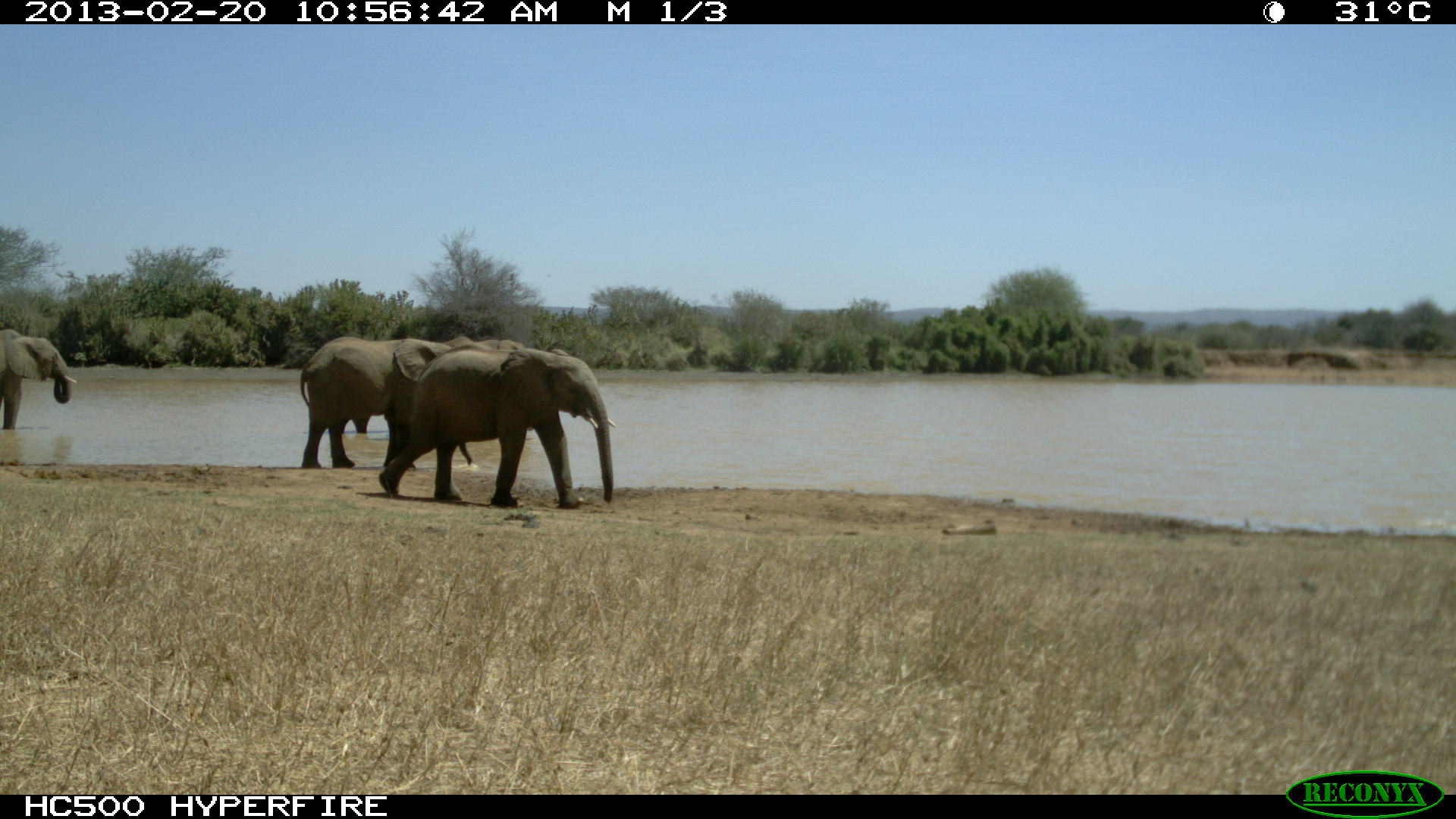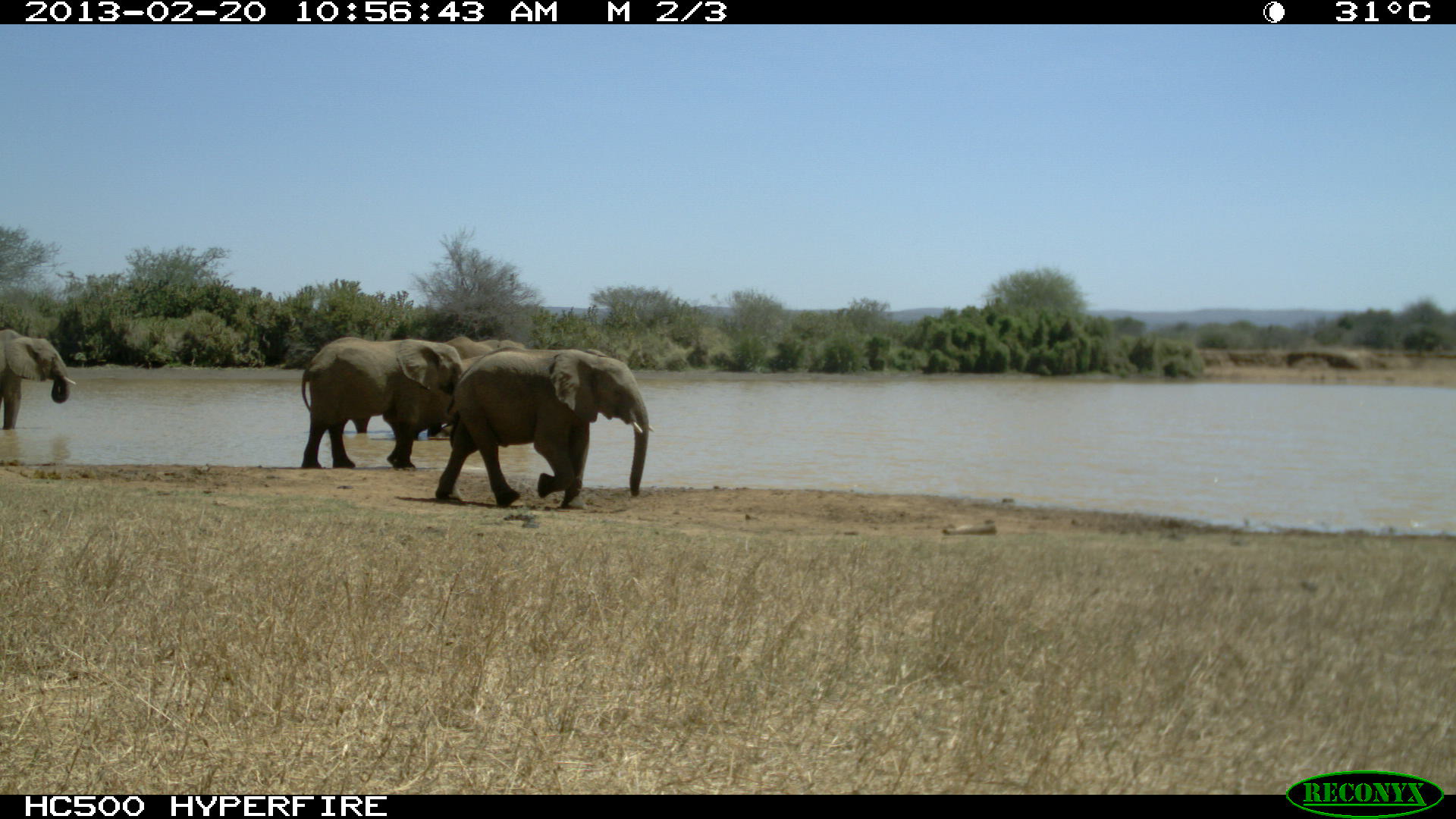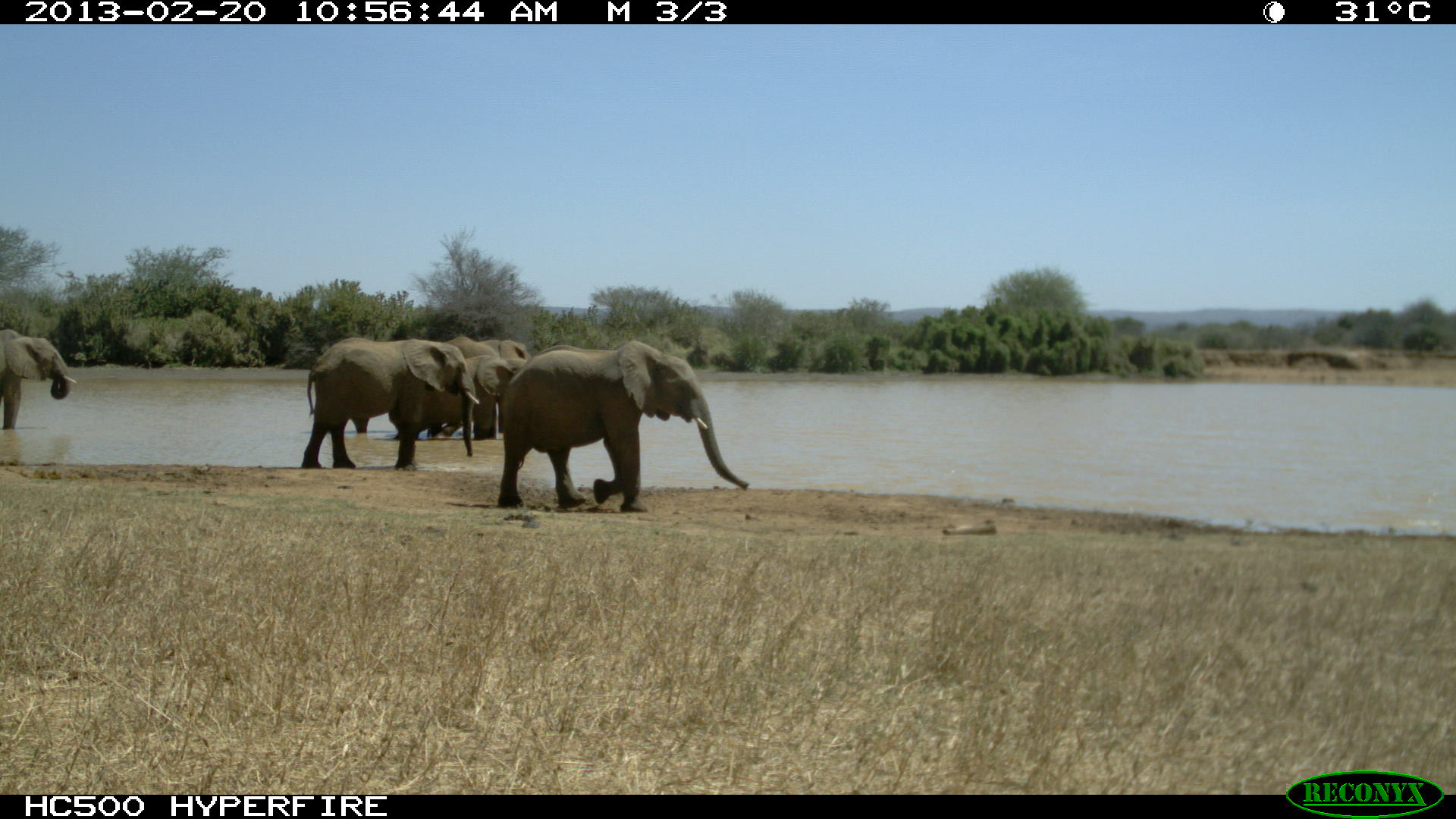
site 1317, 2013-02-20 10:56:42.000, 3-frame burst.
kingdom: Animalia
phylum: Chordata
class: Mammalia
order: Proboscidea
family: Elephantidae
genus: Loxodonta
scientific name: Loxodonta africana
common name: african bush elephant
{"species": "Loxodonta africana (african bush elephant)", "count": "6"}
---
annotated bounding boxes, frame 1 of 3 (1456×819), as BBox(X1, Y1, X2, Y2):
loxodonta africana: BBox(378, 343, 615, 510); BBox(298, 336, 473, 471); BBox(0, 328, 78, 430); BBox(477, 338, 526, 351)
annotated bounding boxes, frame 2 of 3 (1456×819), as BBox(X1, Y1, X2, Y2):
loxodonta africana: BBox(434, 345, 654, 511); BBox(300, 335, 478, 469); BBox(343, 336, 499, 435); BBox(0, 327, 76, 431)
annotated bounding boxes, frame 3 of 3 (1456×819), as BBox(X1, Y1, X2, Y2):
loxodonta africana: BBox(494, 340, 750, 511); BBox(300, 338, 479, 469); BBox(342, 336, 503, 441); BBox(394, 354, 536, 442); BBox(0, 328, 75, 428)